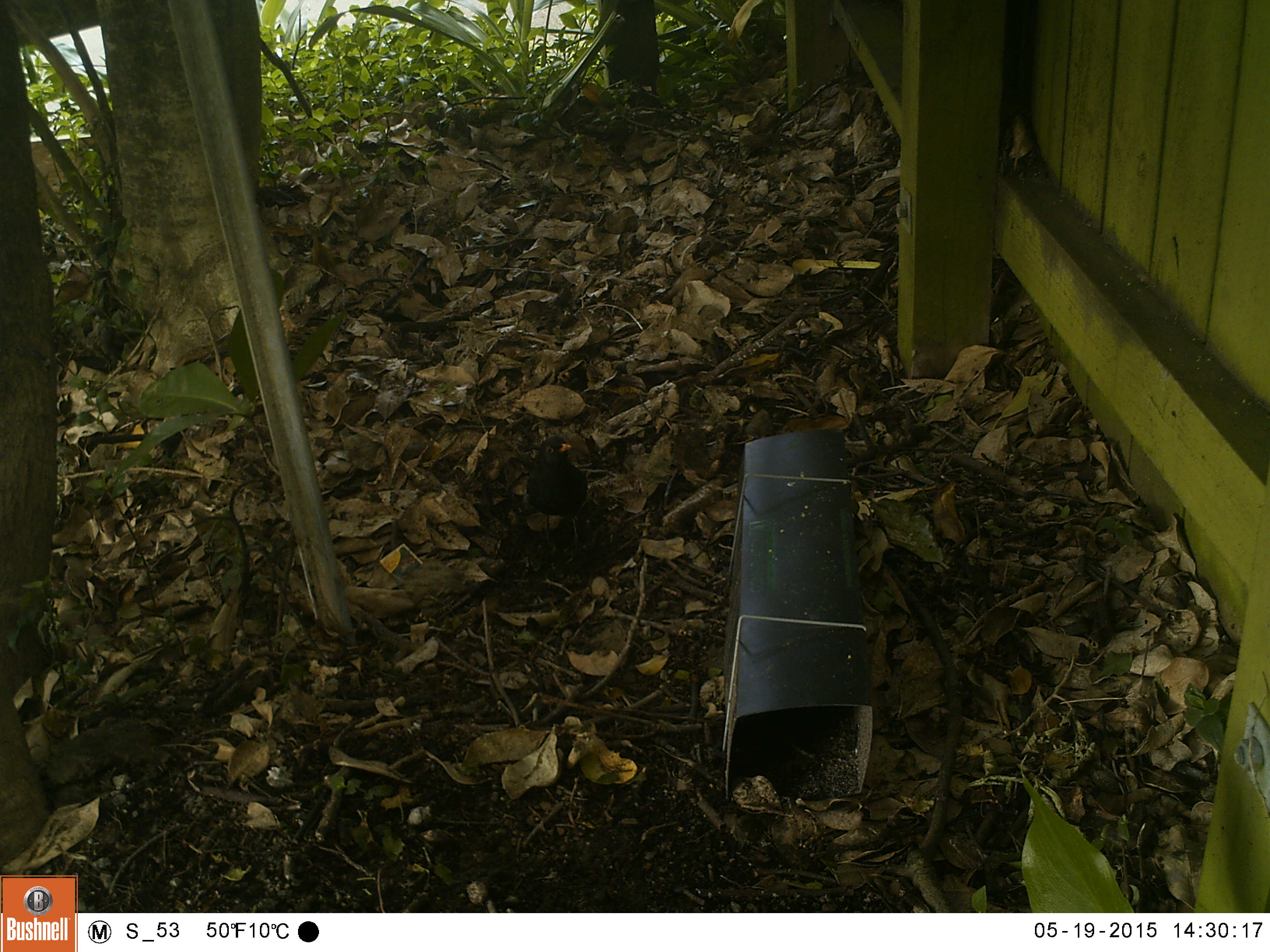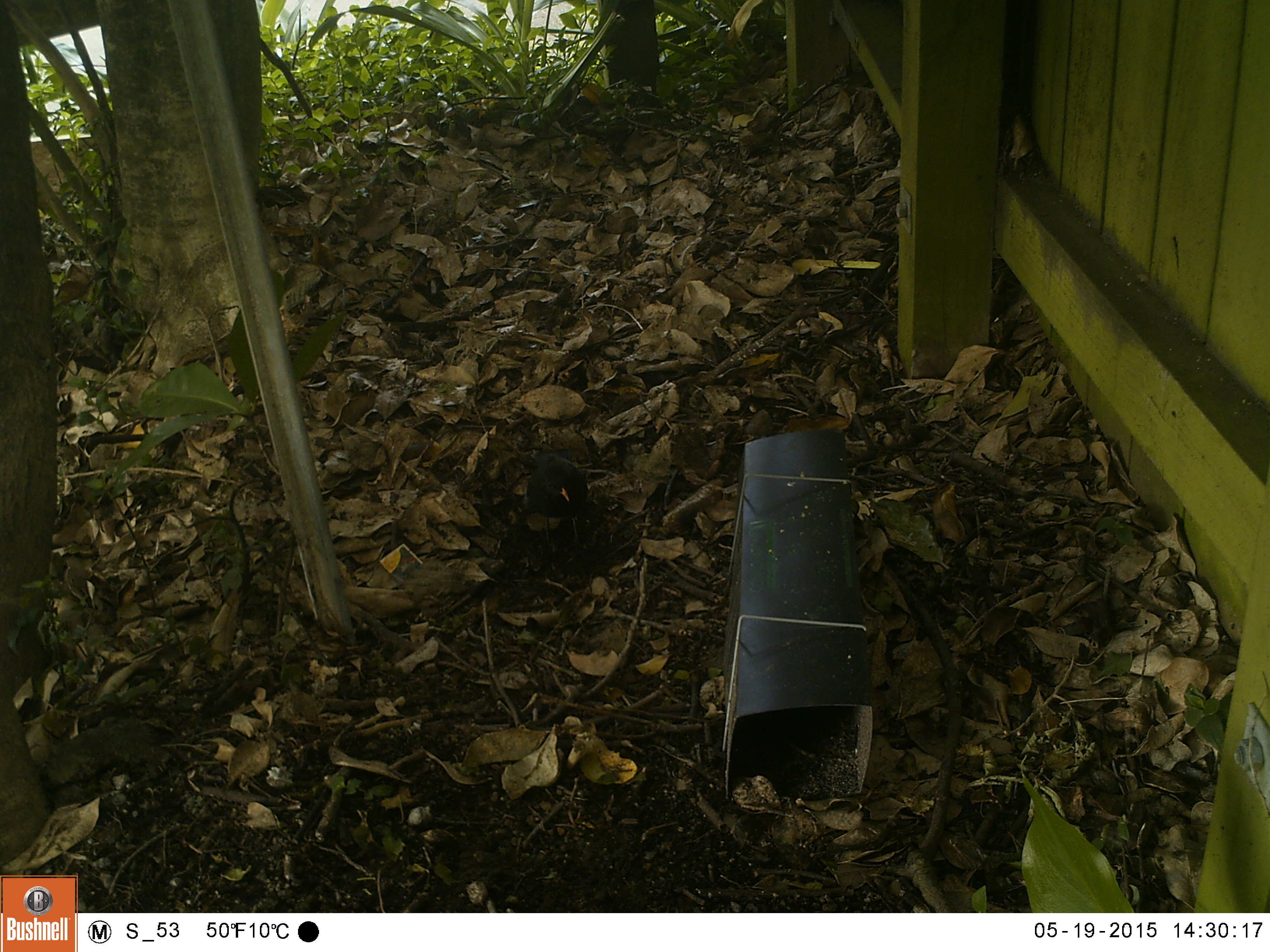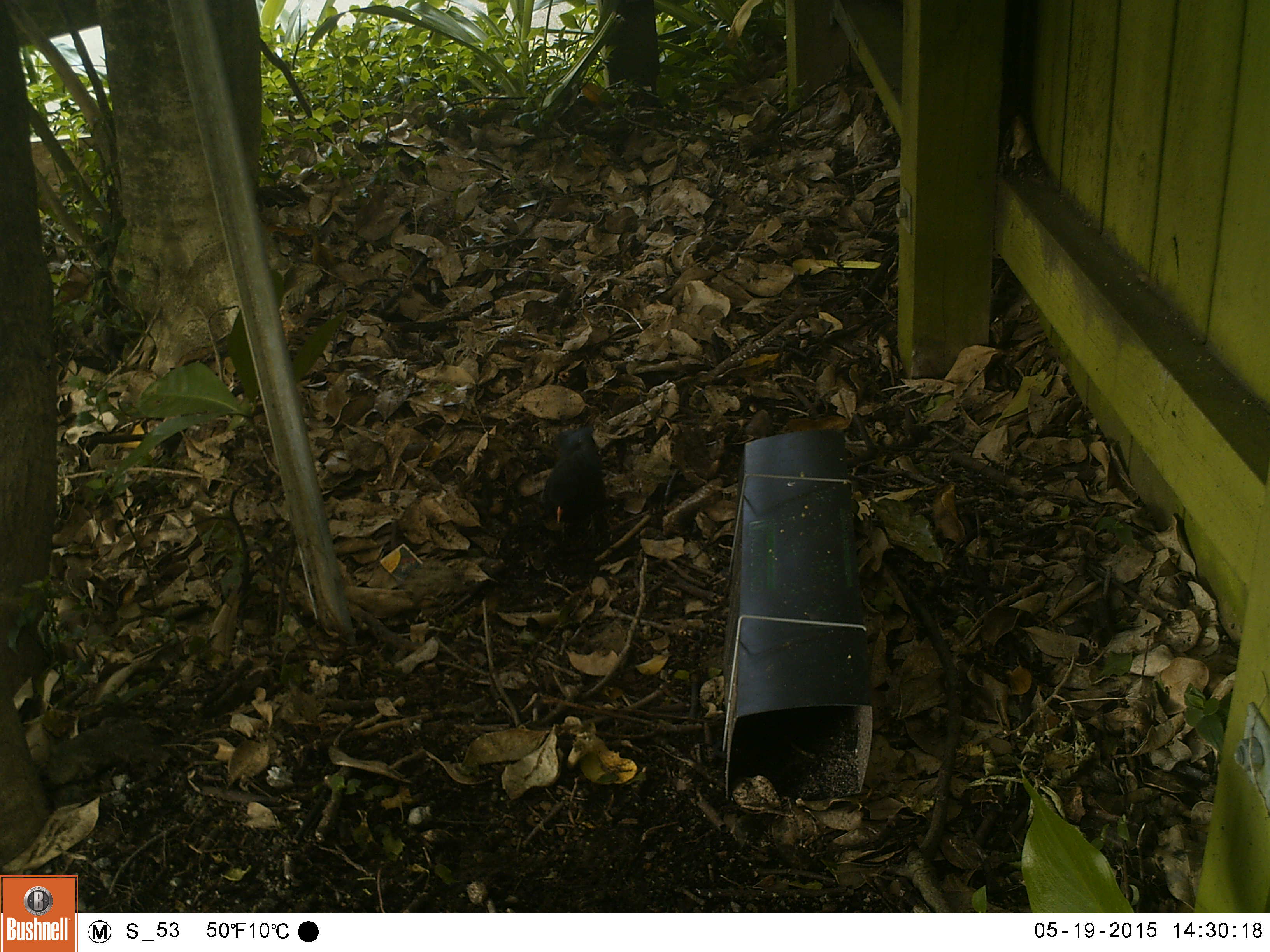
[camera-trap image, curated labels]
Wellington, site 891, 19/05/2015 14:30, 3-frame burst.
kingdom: Animalia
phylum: Chordata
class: Aves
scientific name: Aves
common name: bird